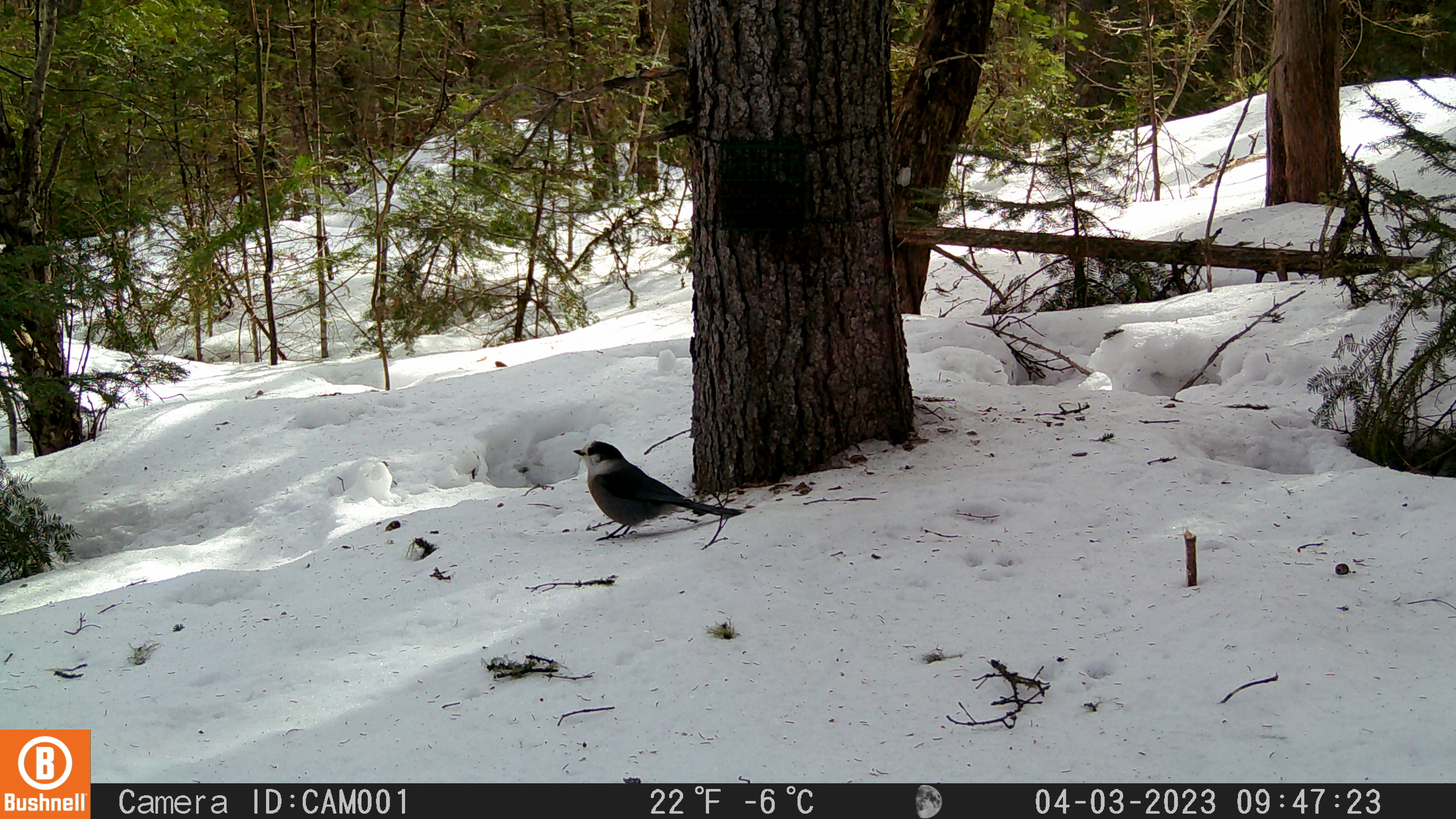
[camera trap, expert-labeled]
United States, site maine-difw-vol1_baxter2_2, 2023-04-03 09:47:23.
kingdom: Animalia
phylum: Chordata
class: Aves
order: Passeriformes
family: Corvidae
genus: Perisoreus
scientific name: Perisoreus canadensis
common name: canada jay